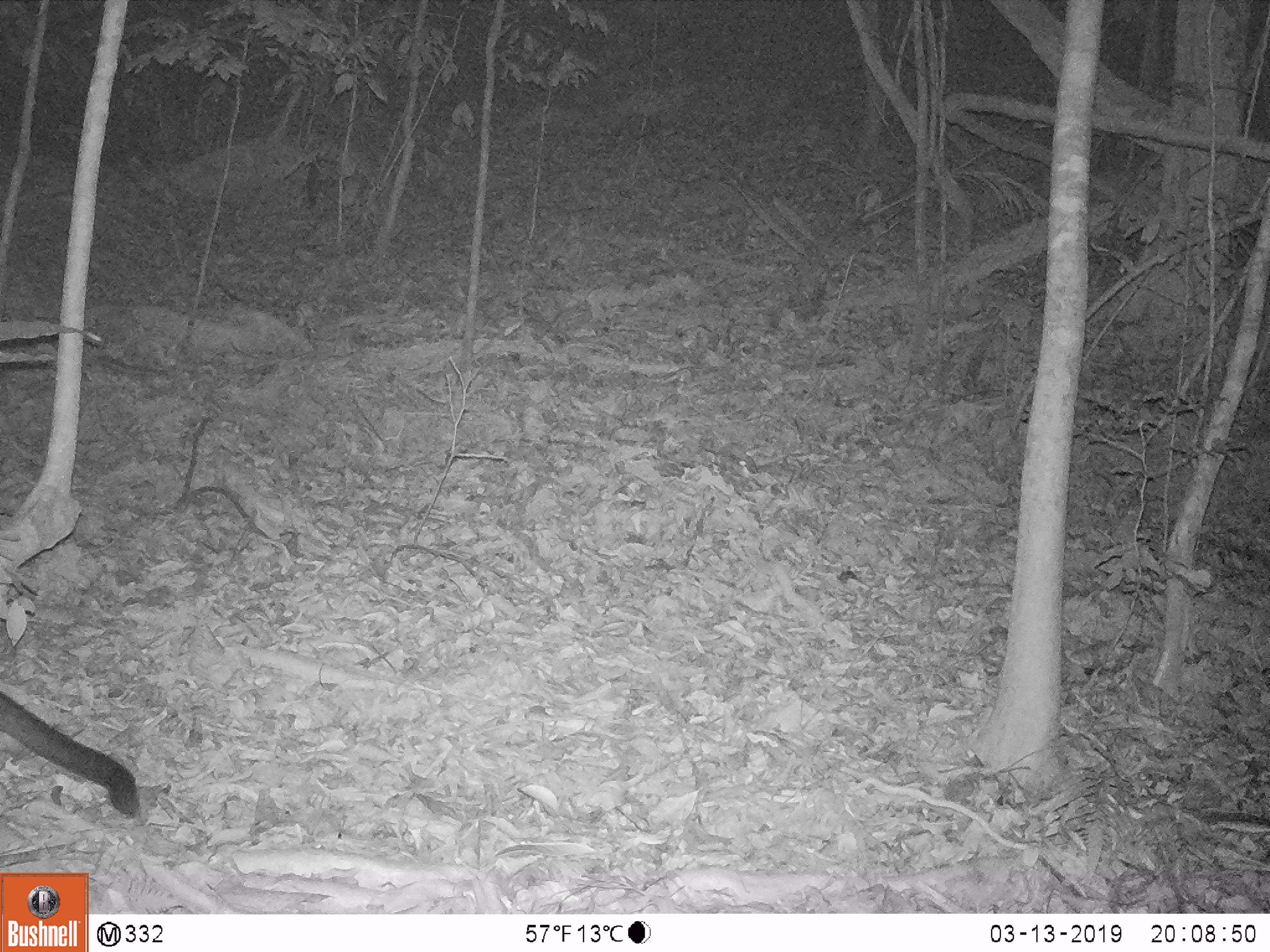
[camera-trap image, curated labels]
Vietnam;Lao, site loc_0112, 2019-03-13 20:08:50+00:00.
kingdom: Animalia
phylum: Chordata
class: Mammalia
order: Carnivora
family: Viverridae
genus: Paguma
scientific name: Paguma larvata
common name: masked palm civet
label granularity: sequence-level